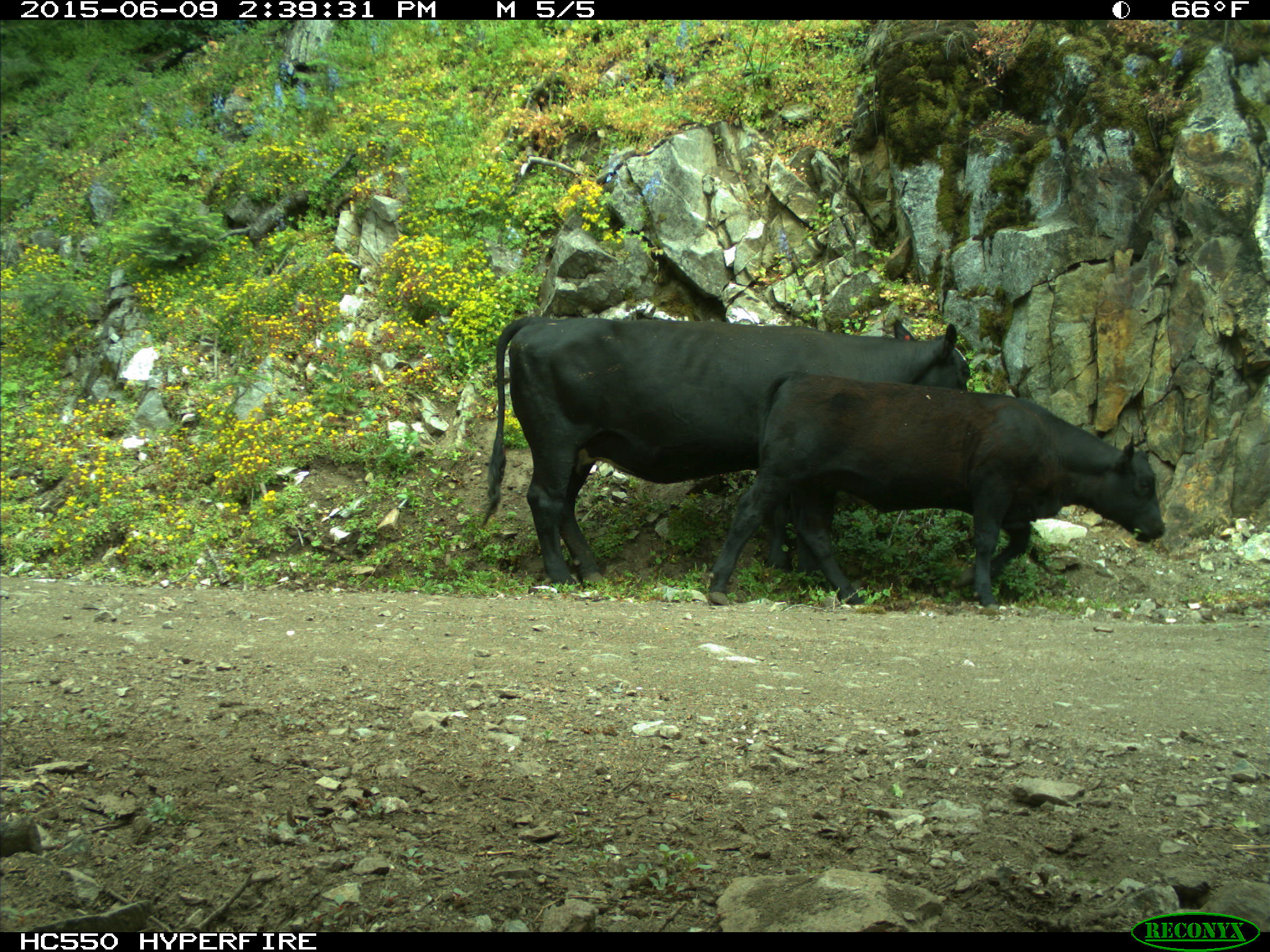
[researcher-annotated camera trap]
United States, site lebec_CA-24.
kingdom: Animalia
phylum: Chordata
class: Mammalia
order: Artiodactyla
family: Bovidae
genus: Bos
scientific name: Bos taurus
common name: domestic cow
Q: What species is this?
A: Bos taurus (domestic cow).